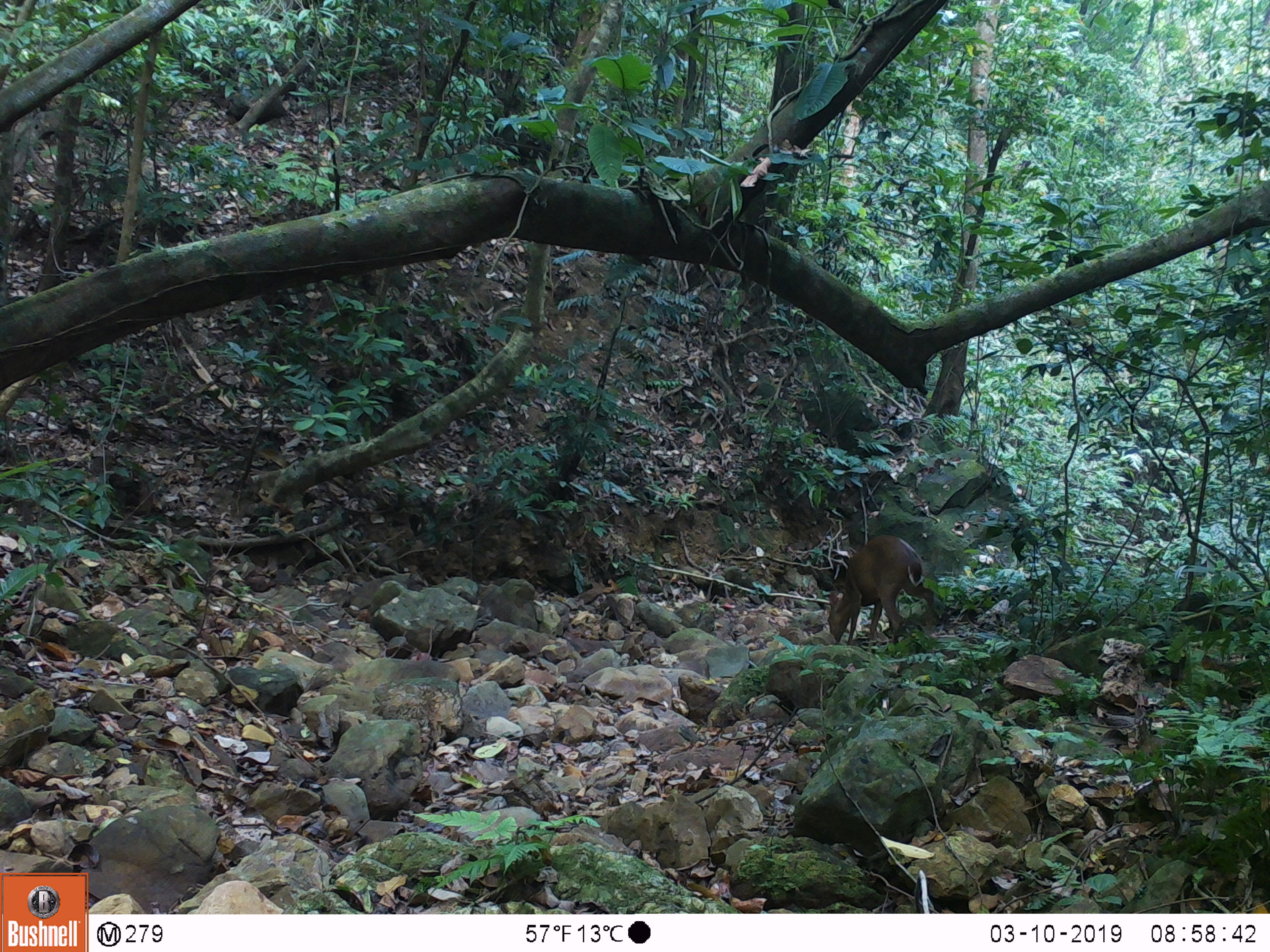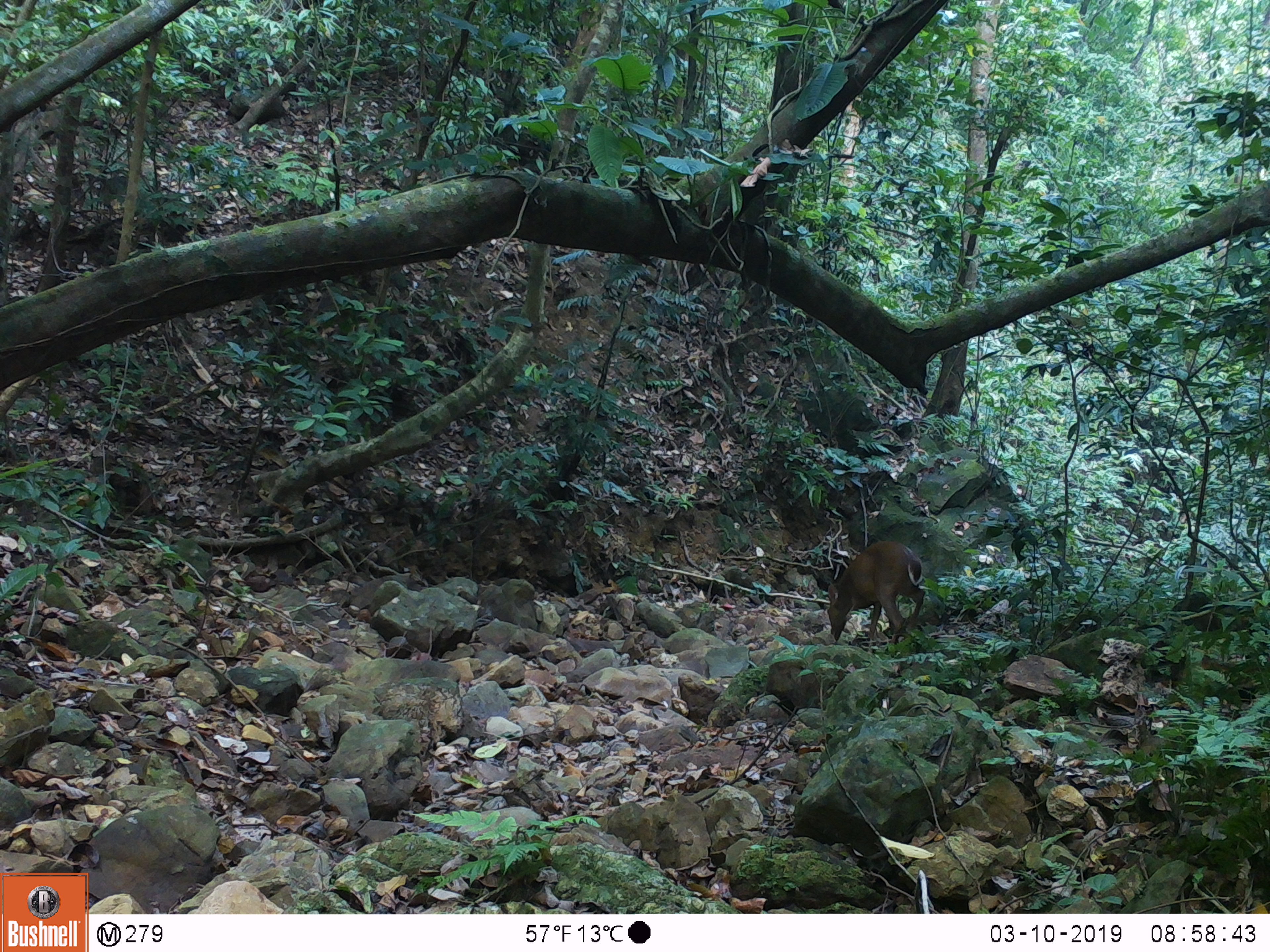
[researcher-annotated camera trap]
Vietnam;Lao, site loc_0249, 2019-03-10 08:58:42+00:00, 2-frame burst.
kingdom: Animalia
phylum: Chordata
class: Mammalia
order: Artiodactyla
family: Cervidae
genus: Muntiacus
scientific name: Muntiacus vuquangensis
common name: large-antlered muntjac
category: large antlered muntjac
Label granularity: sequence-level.